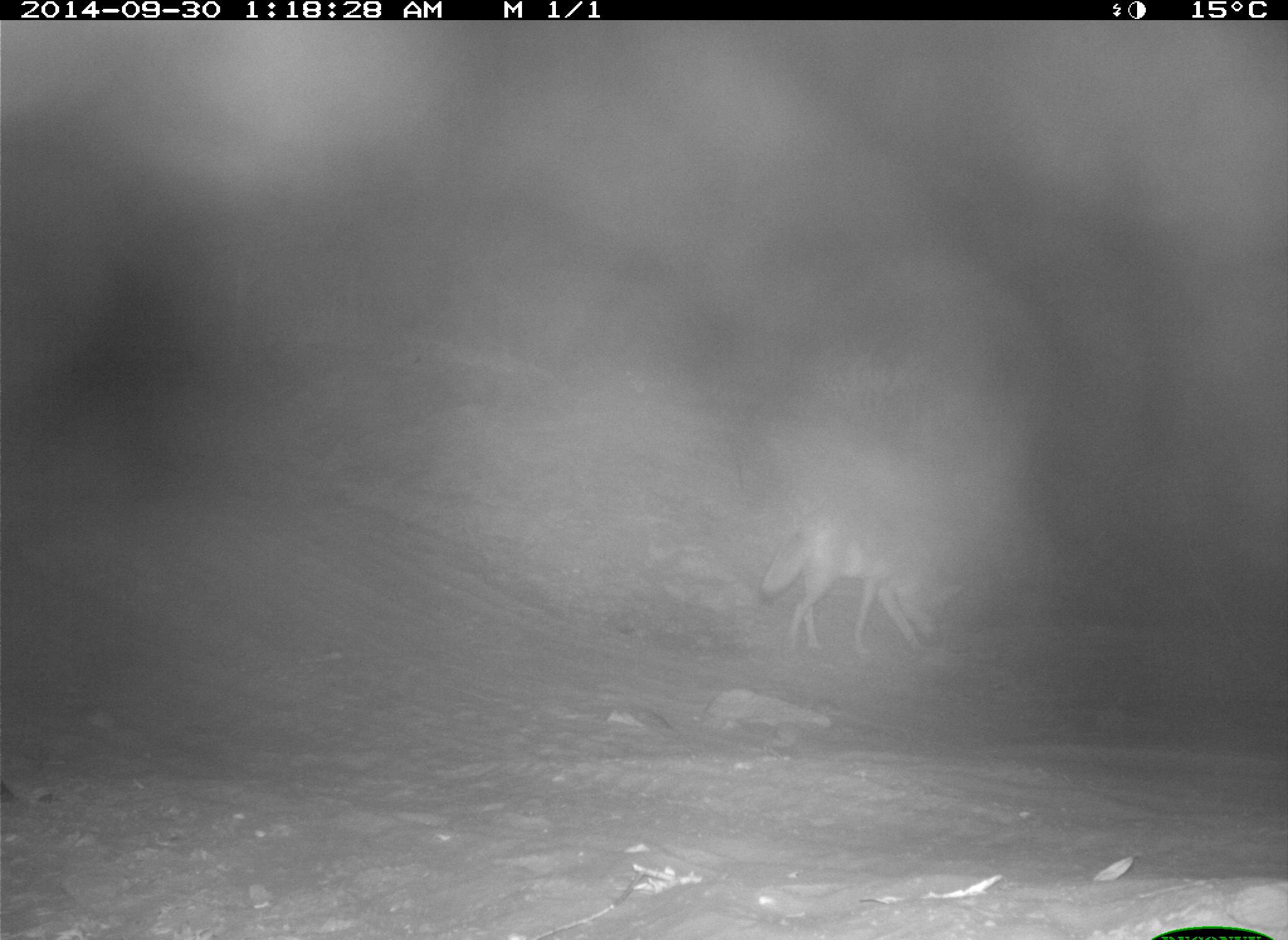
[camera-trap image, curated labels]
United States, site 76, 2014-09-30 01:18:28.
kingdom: Animalia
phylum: Chordata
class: Mammalia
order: Carnivora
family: Canidae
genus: Canis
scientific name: Canis latrans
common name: coyote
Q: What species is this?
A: Coyote (Canis latrans).